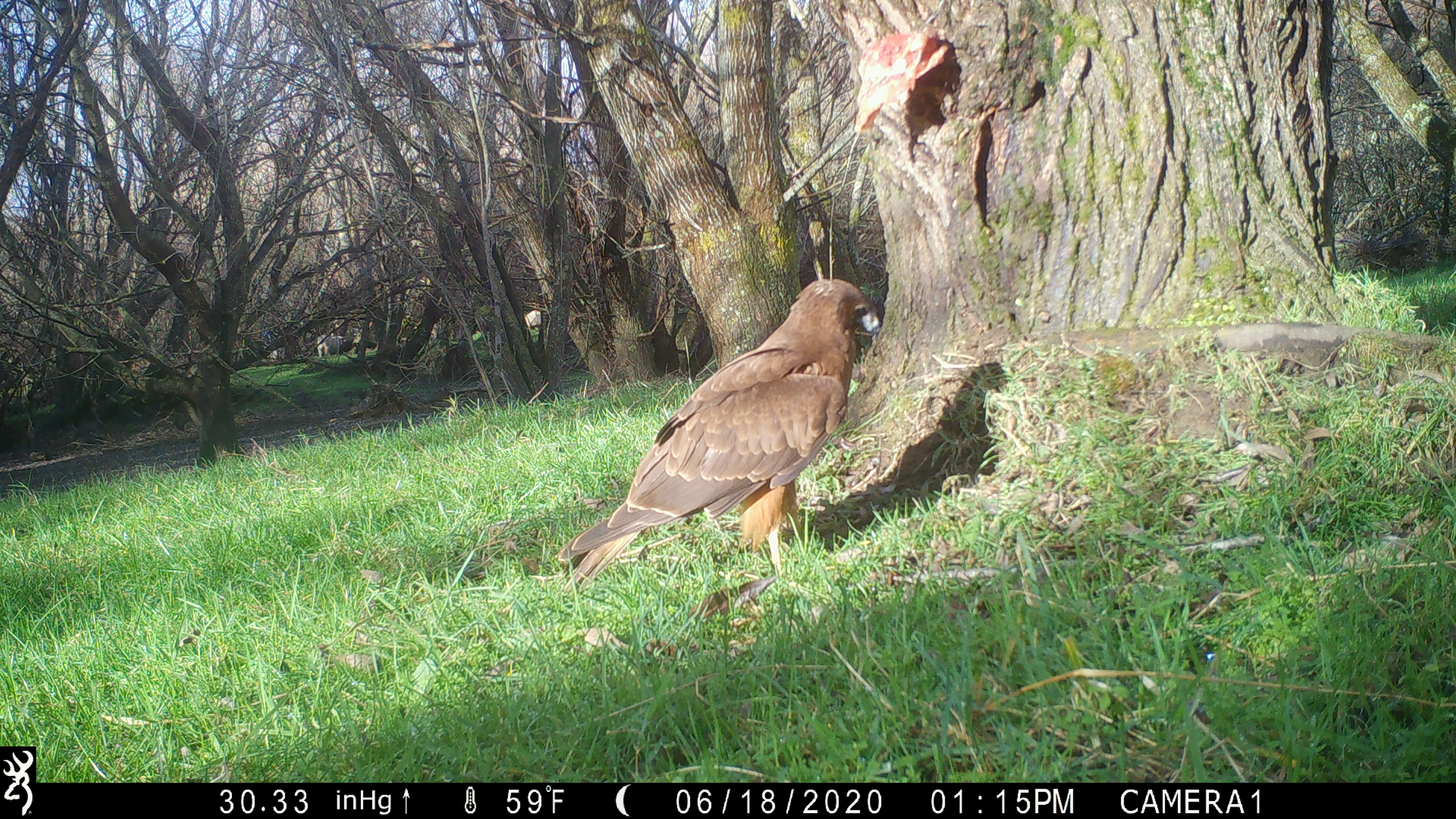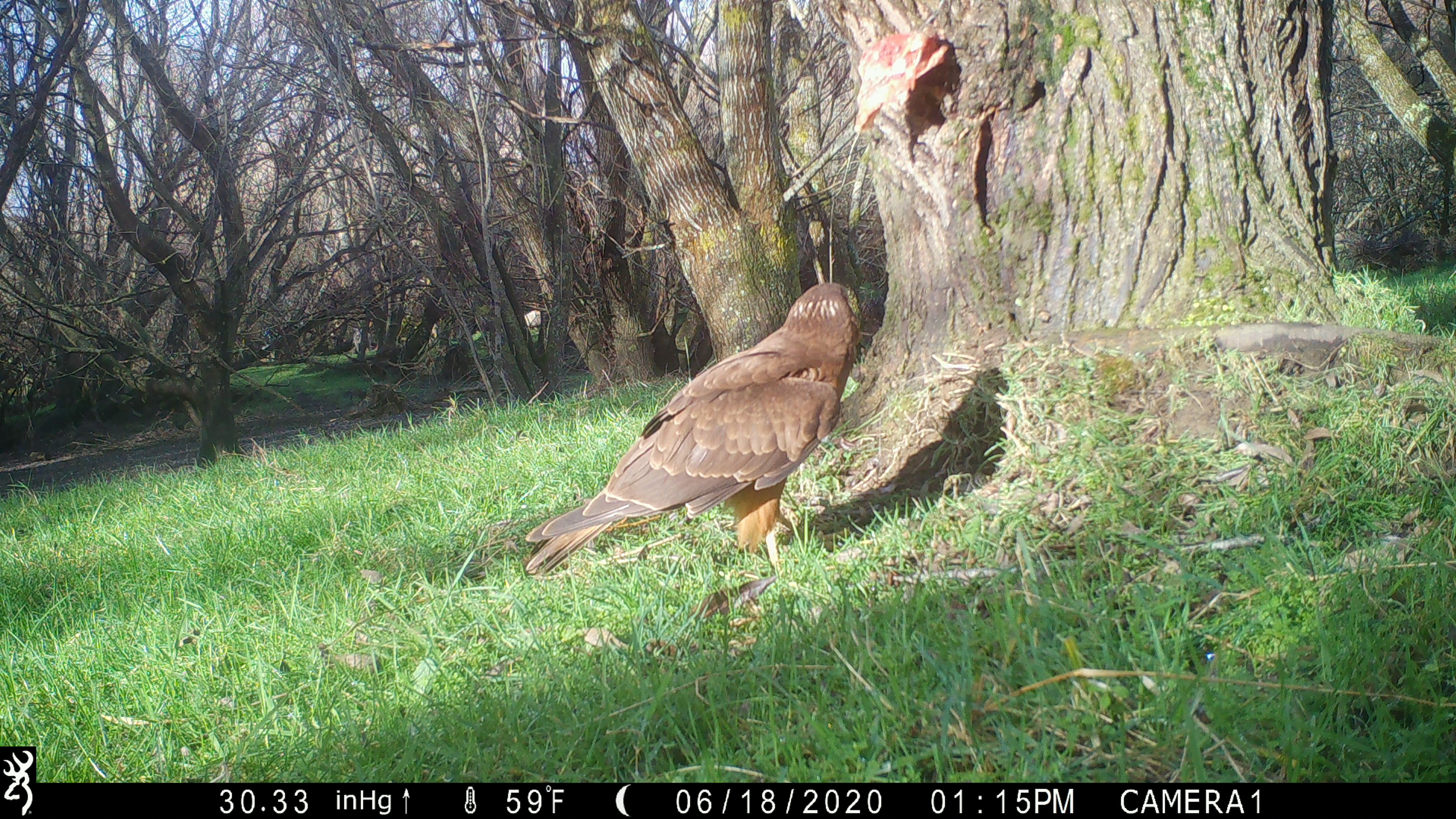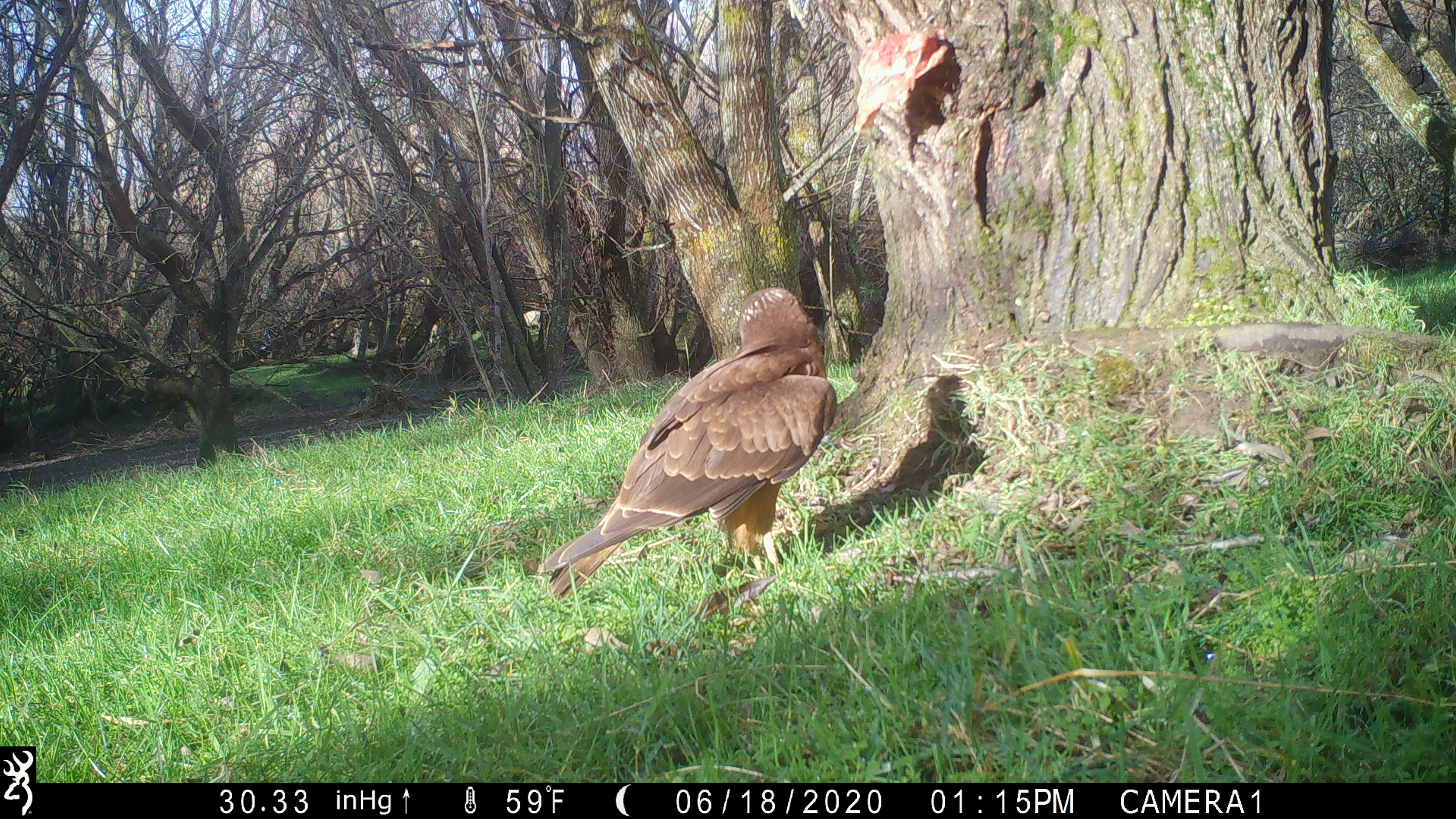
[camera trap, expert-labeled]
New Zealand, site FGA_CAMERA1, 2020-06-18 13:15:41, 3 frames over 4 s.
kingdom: Animalia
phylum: Chordata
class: Aves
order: Accipitriformes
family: Accipitridae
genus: Circus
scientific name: Circus approximans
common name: swamp harrier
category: harrier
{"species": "harrier (swamp harrier) (Circus approximans)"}